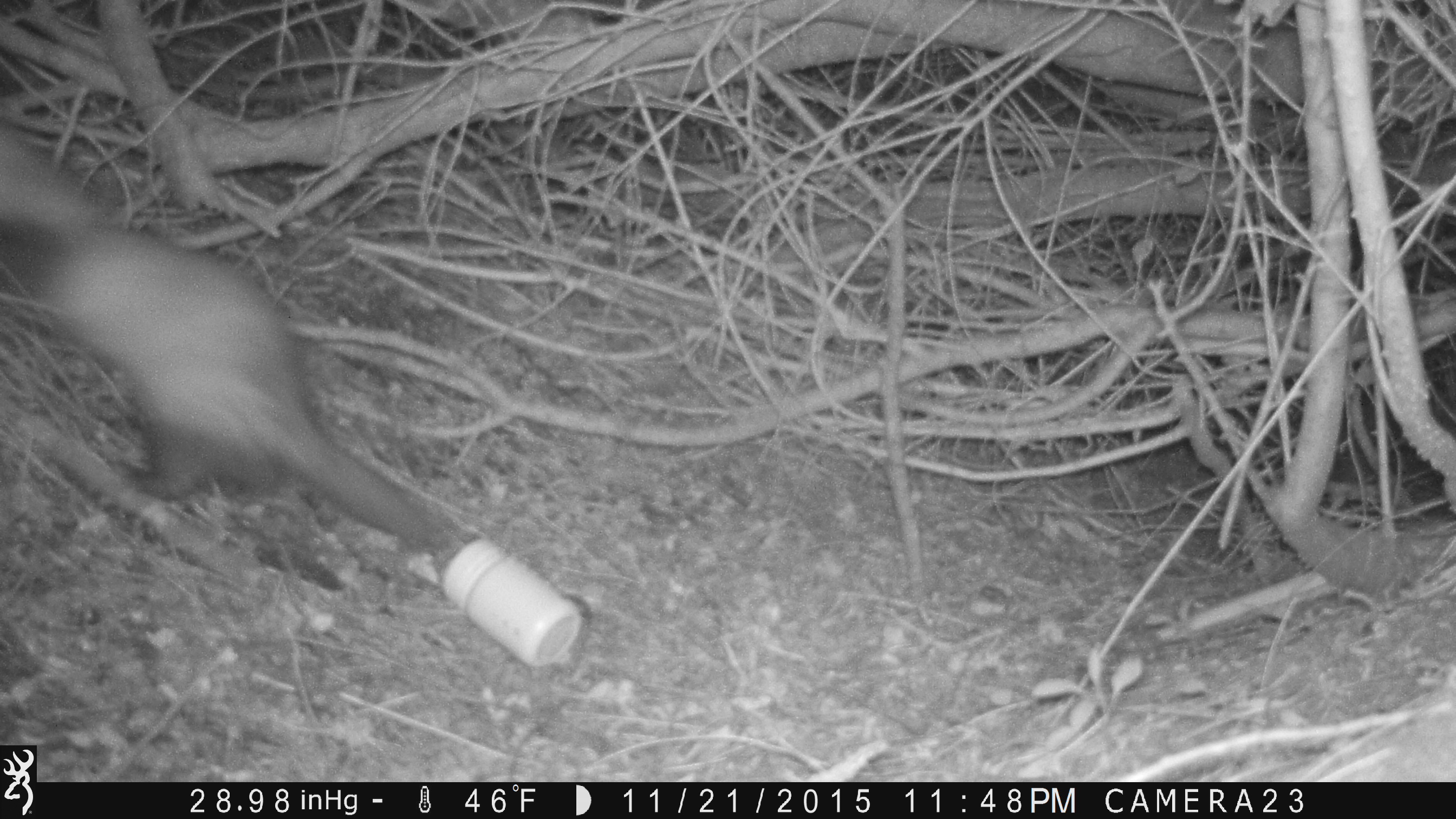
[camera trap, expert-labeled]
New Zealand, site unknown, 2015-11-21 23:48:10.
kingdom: Animalia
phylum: Chordata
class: Mammalia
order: Carnivora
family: Mustelidae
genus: Mustela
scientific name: Mustela furo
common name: ferret